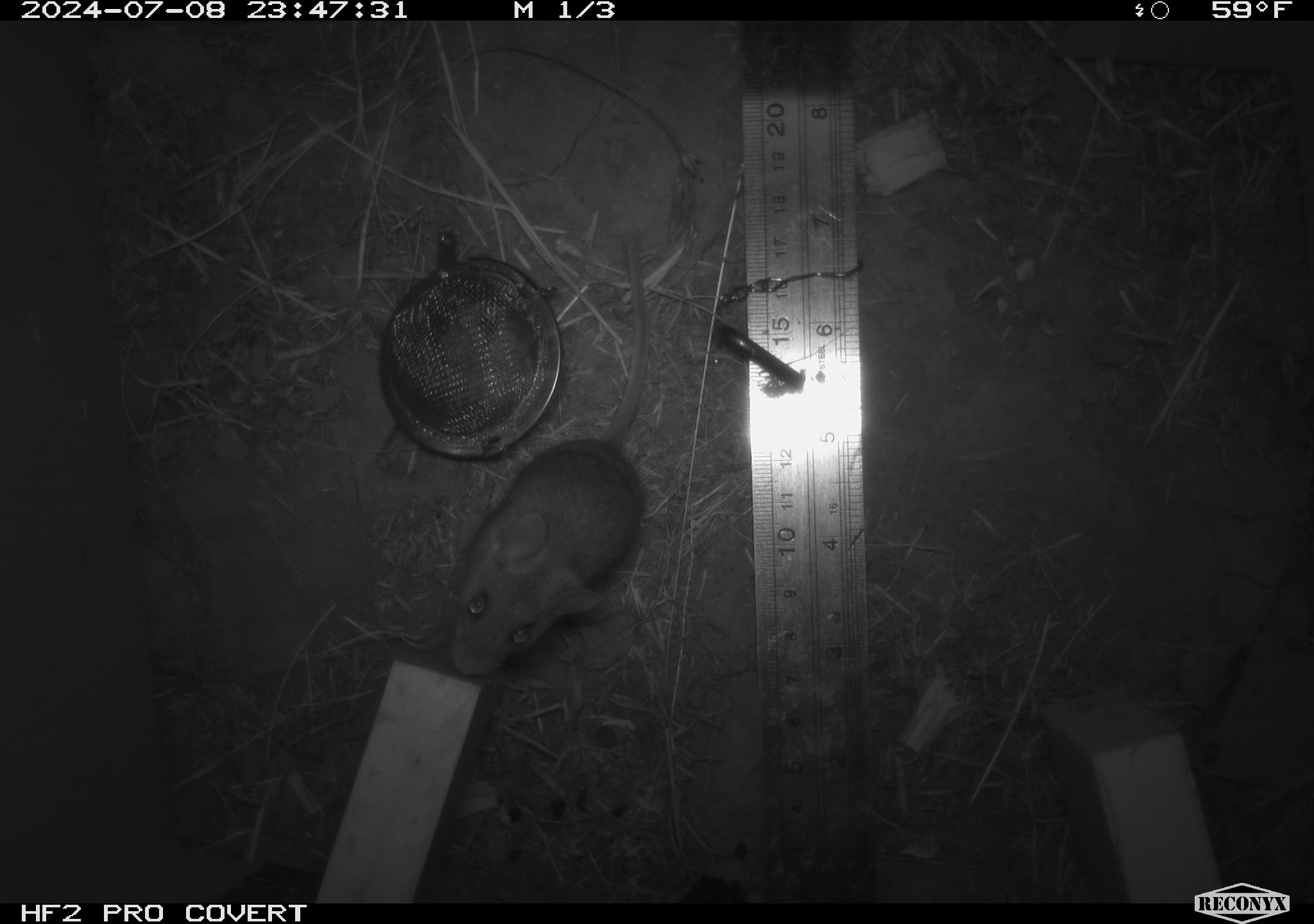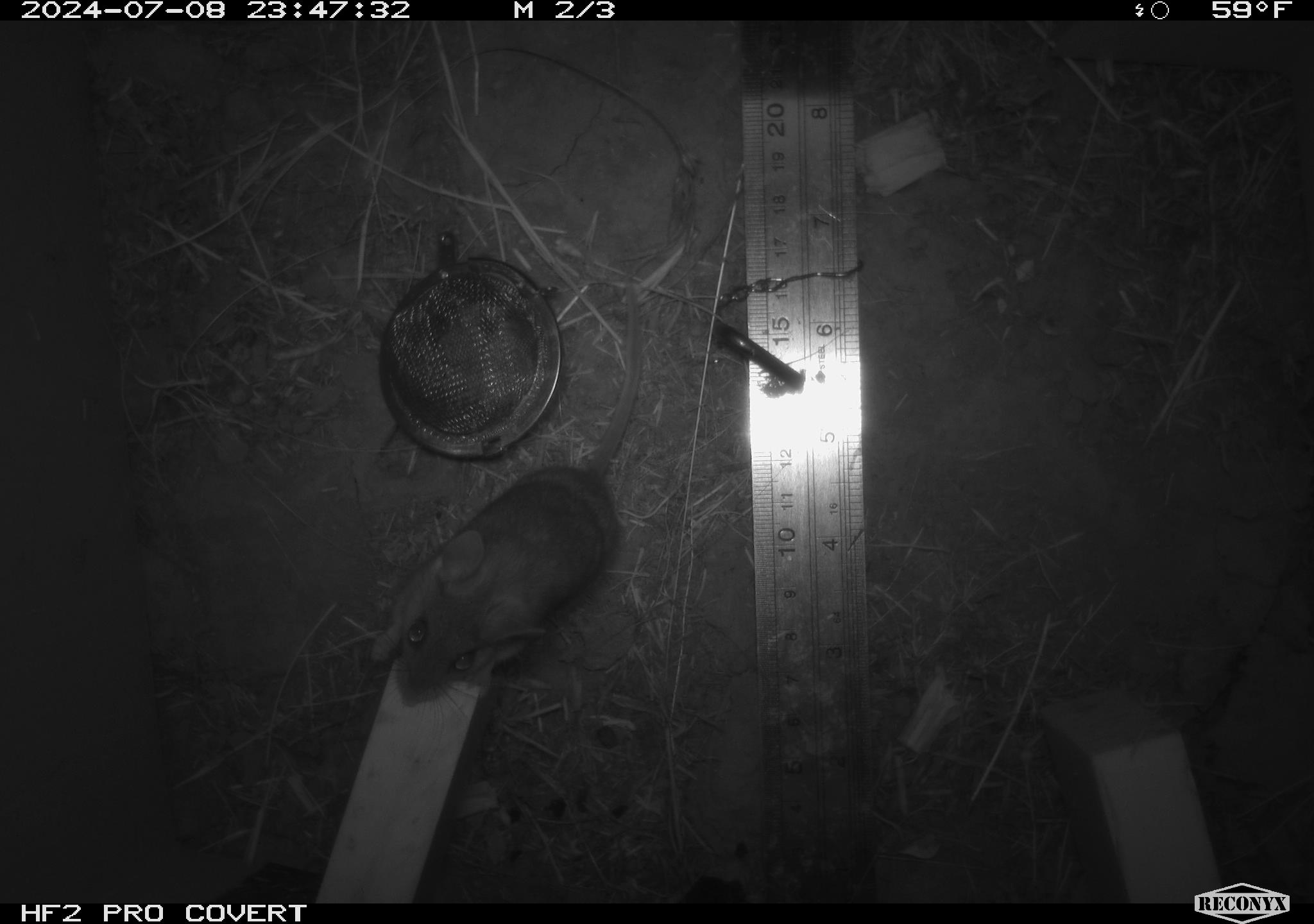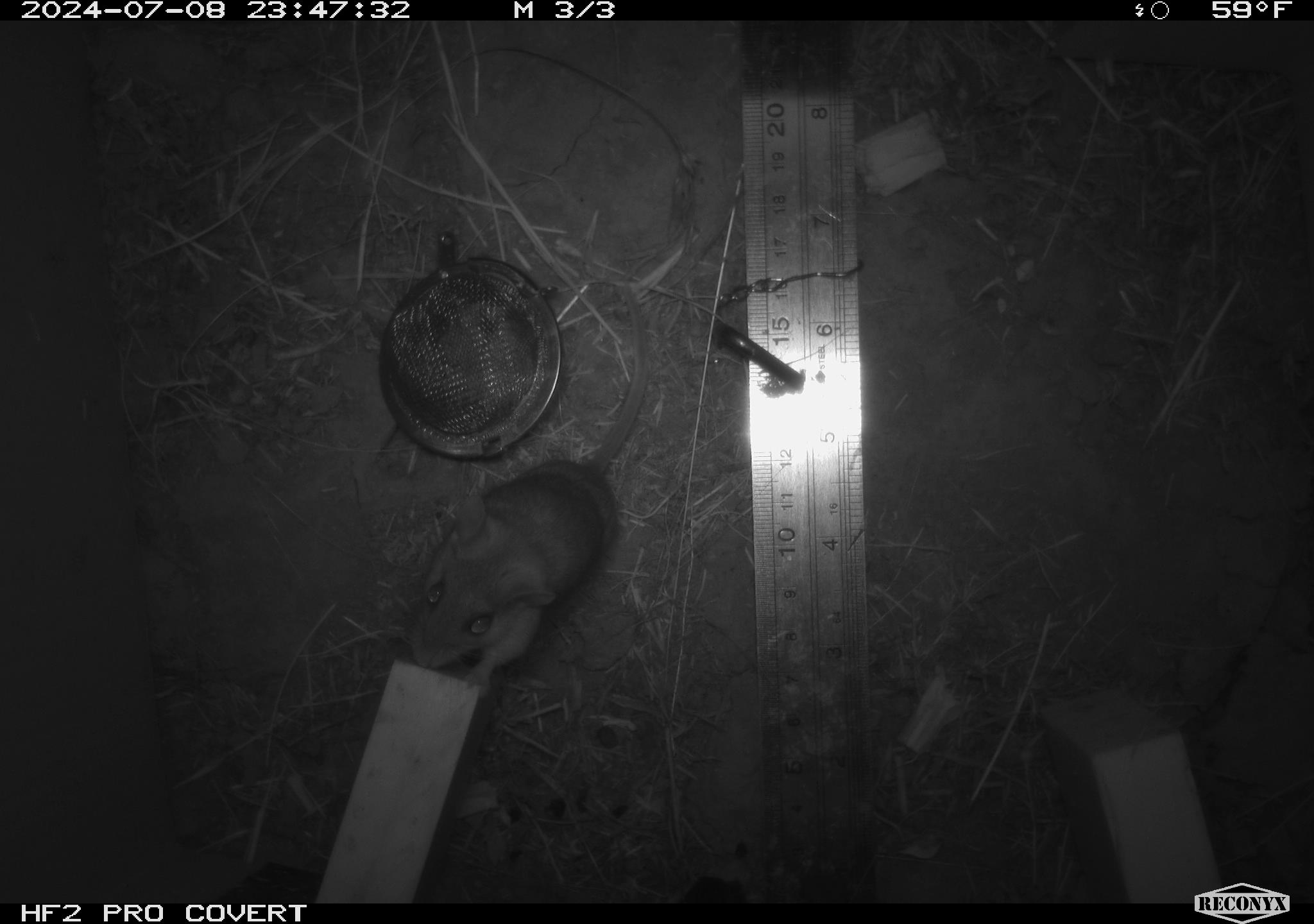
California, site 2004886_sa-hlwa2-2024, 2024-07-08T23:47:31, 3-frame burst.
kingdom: Animalia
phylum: Chordata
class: Mammalia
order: Rodentia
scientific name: Rodentia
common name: mouse species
Mouse species (Rodentia).